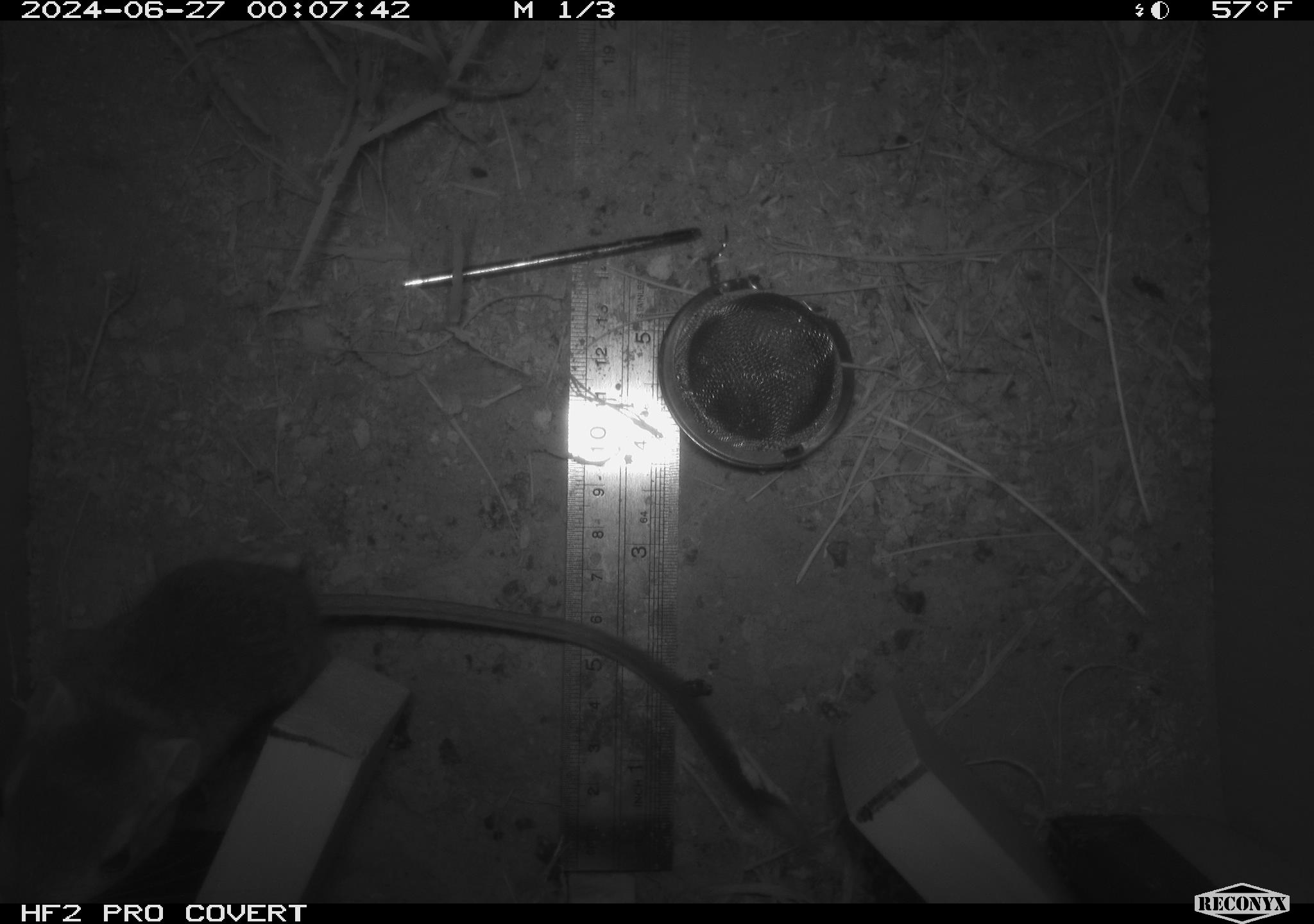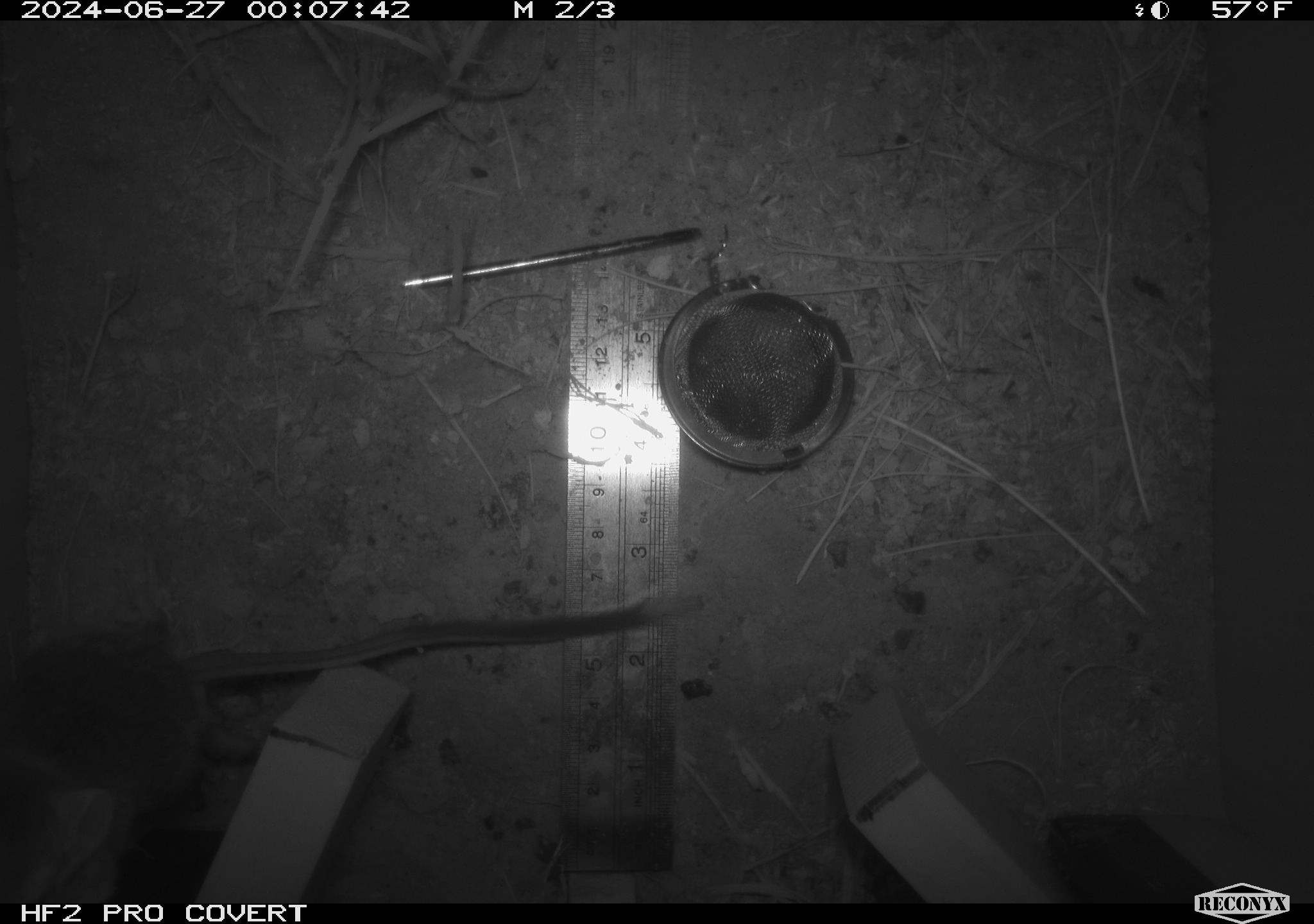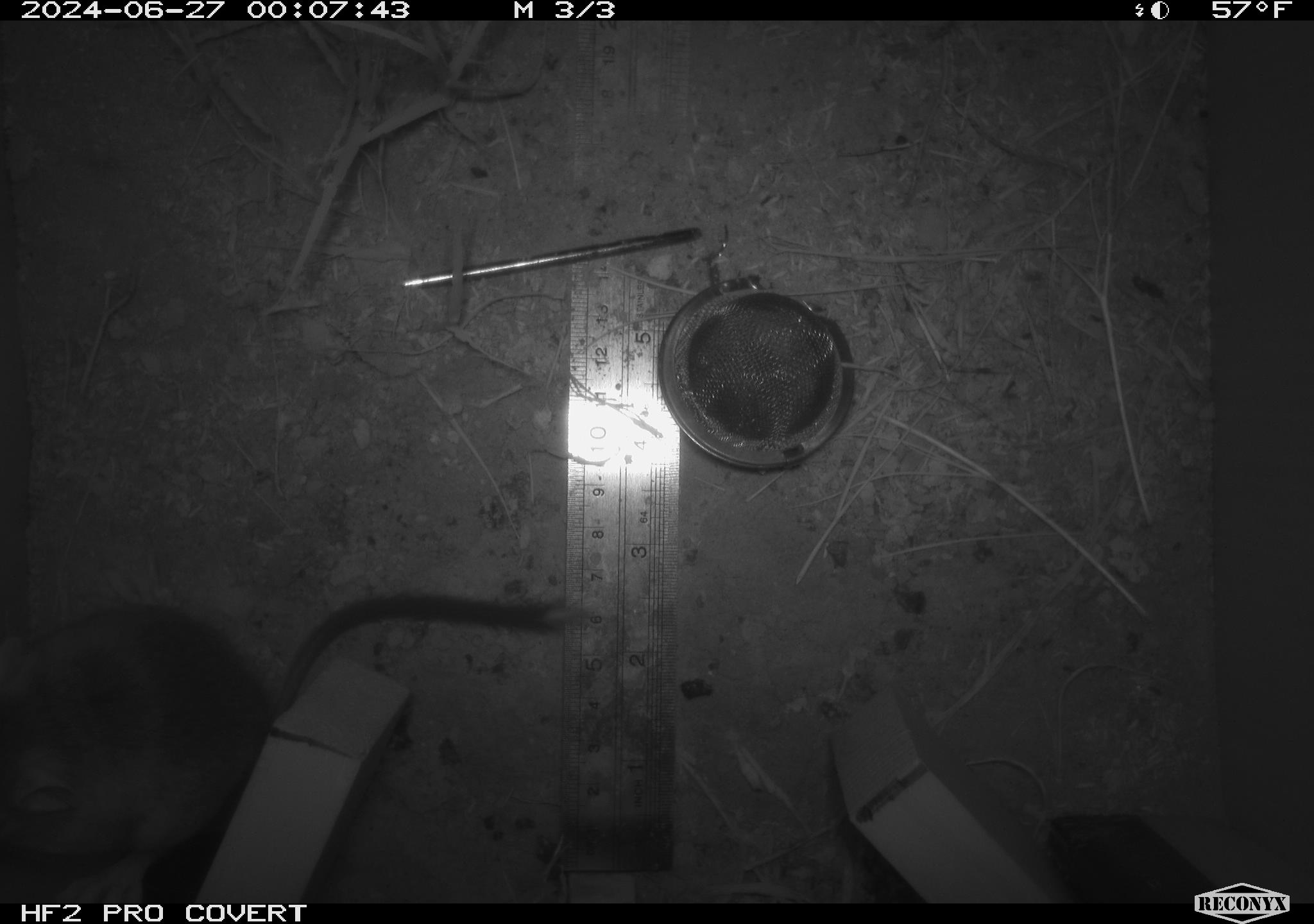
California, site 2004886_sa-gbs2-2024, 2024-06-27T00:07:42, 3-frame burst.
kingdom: Animalia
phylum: Chordata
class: Mammalia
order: Rodentia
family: Heteromyidae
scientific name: Heteromyidae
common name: kangaroo rats and pocket mice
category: heteromyidae family